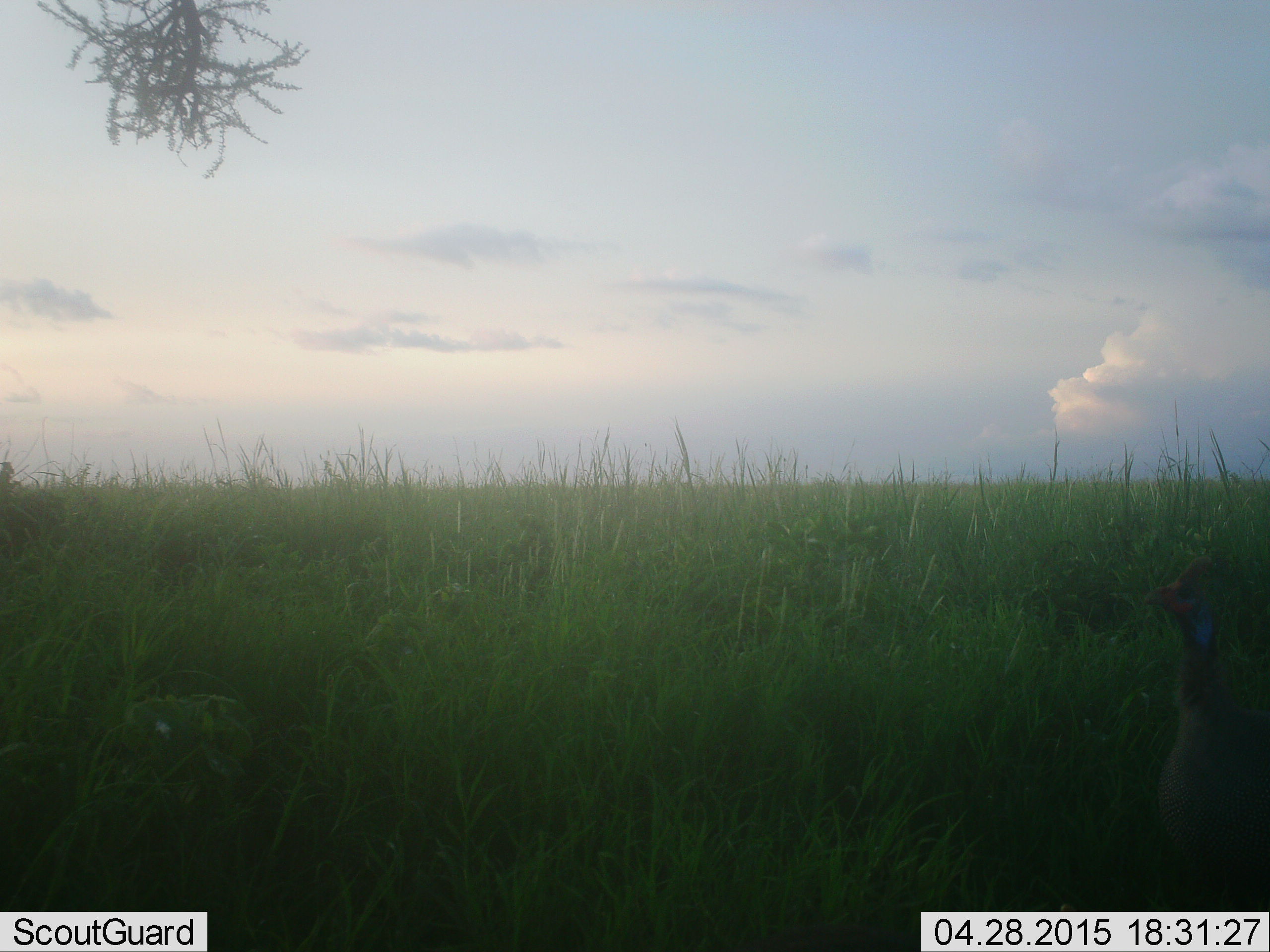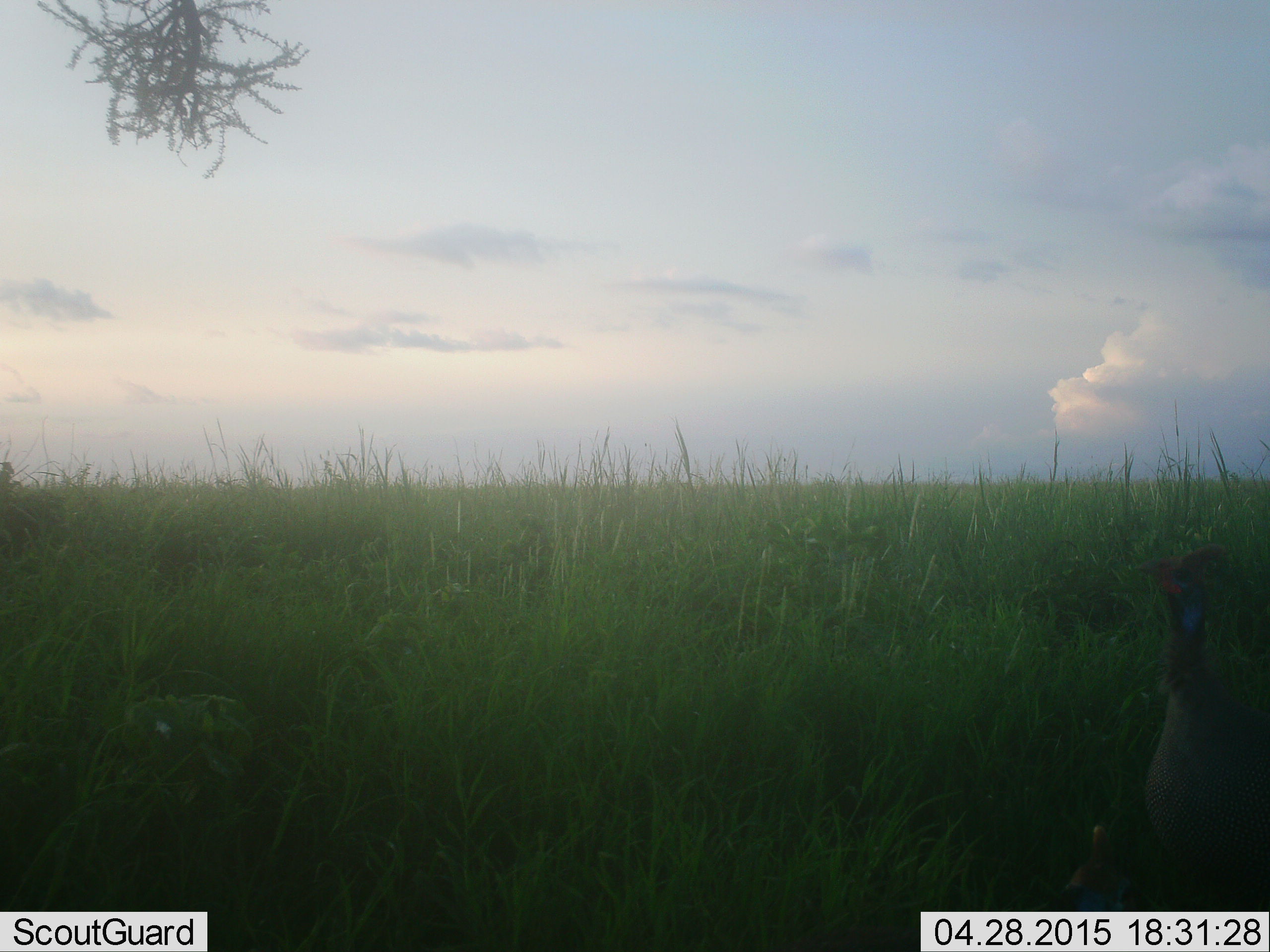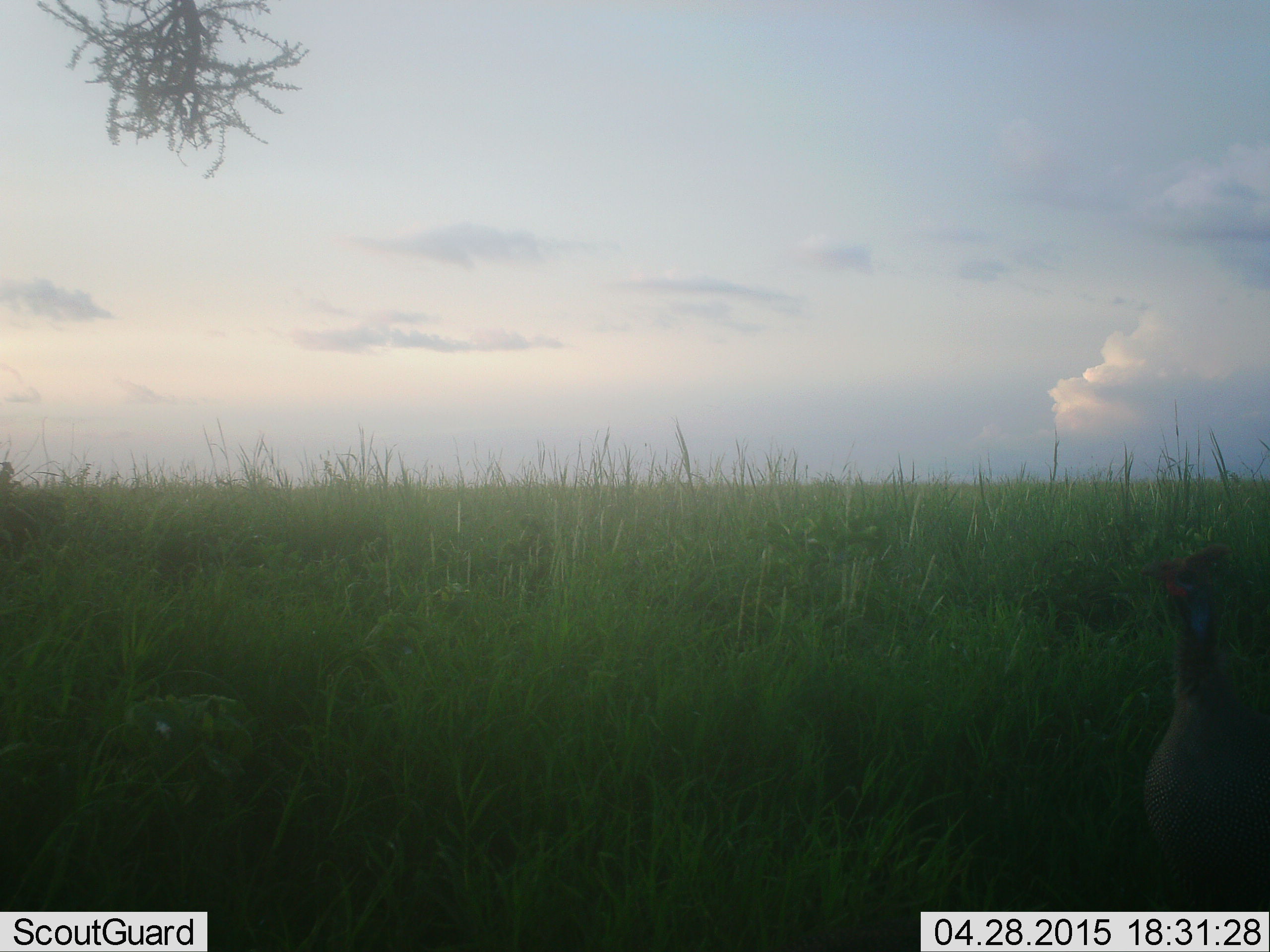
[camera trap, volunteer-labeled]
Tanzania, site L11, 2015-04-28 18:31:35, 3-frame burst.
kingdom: Animalia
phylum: Chordata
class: Aves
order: Galliformes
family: Numididae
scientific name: Numididae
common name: guinea fowl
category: guineafowl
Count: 1.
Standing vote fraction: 100%.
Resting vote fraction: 0%.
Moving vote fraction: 10%.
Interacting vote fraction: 0%.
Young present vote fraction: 0%.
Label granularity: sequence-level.